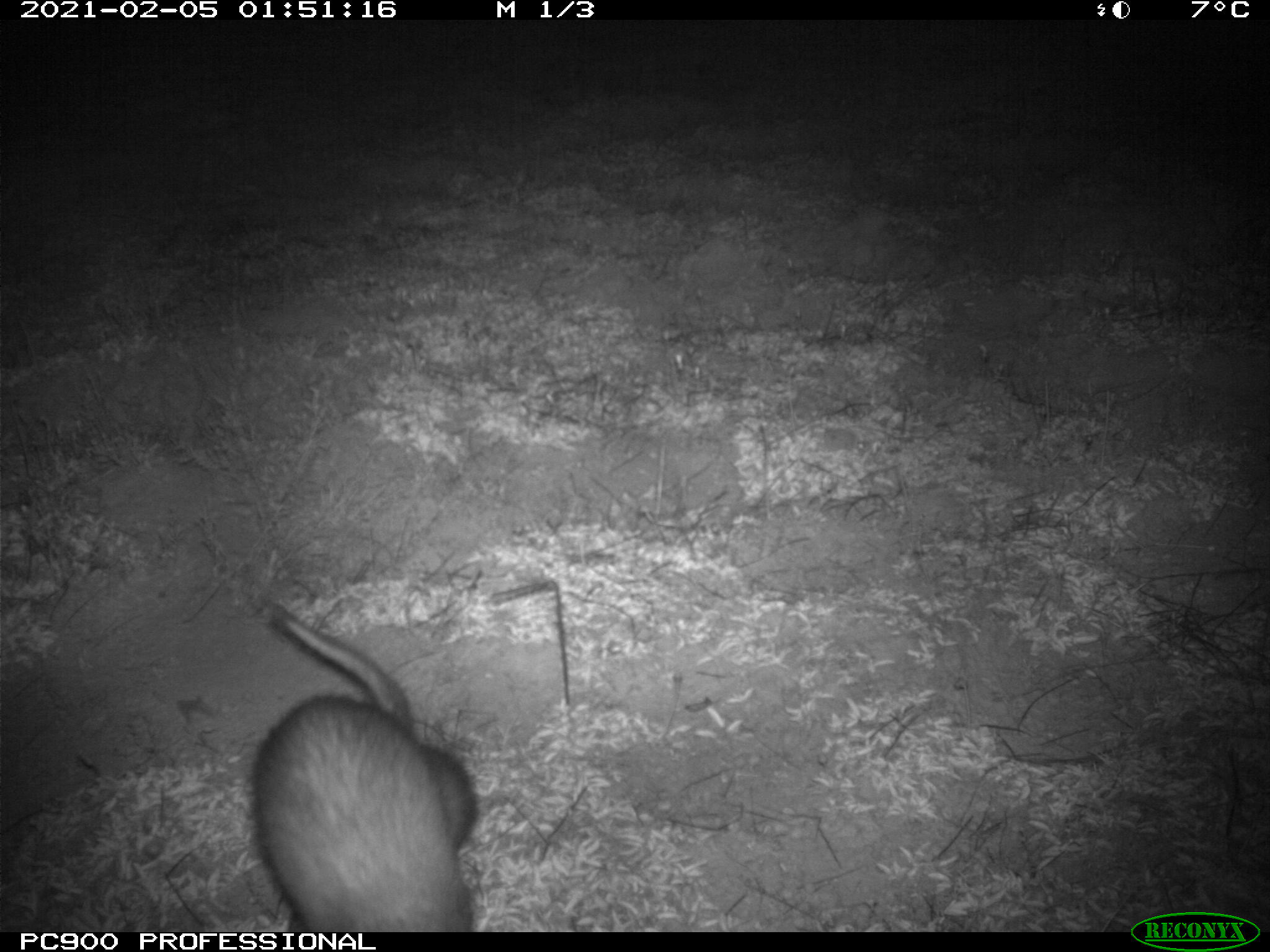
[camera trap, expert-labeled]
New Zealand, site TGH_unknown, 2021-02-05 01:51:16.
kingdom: Animalia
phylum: Chordata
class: Mammalia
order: Carnivora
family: Mustelidae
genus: Mustela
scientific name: Mustela furo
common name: ferret